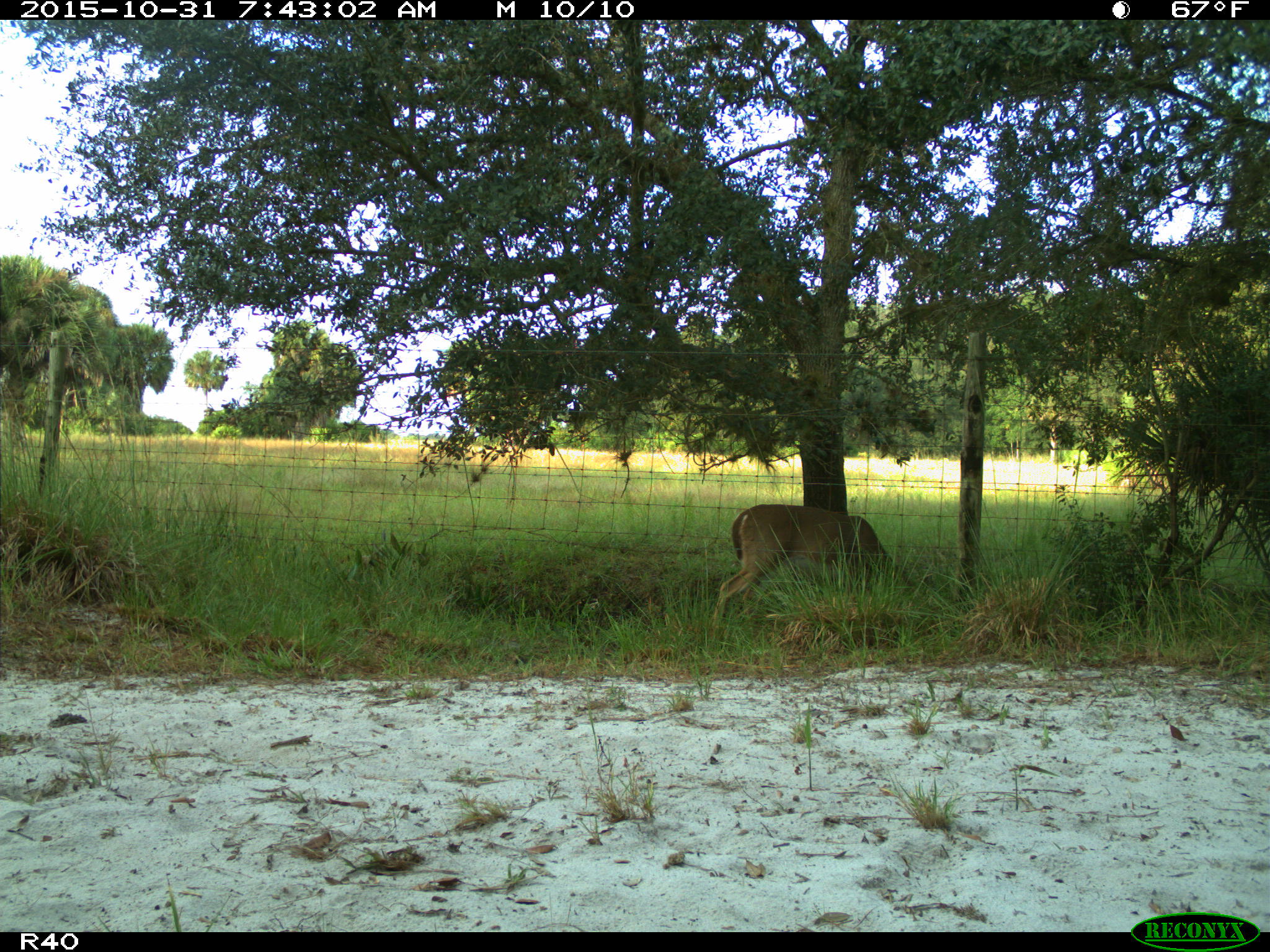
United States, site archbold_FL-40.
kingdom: Animalia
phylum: Chordata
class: Mammalia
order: Artiodactyla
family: Cervidae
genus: Odocoileus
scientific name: Odocoileus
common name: deer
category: unidentified deer